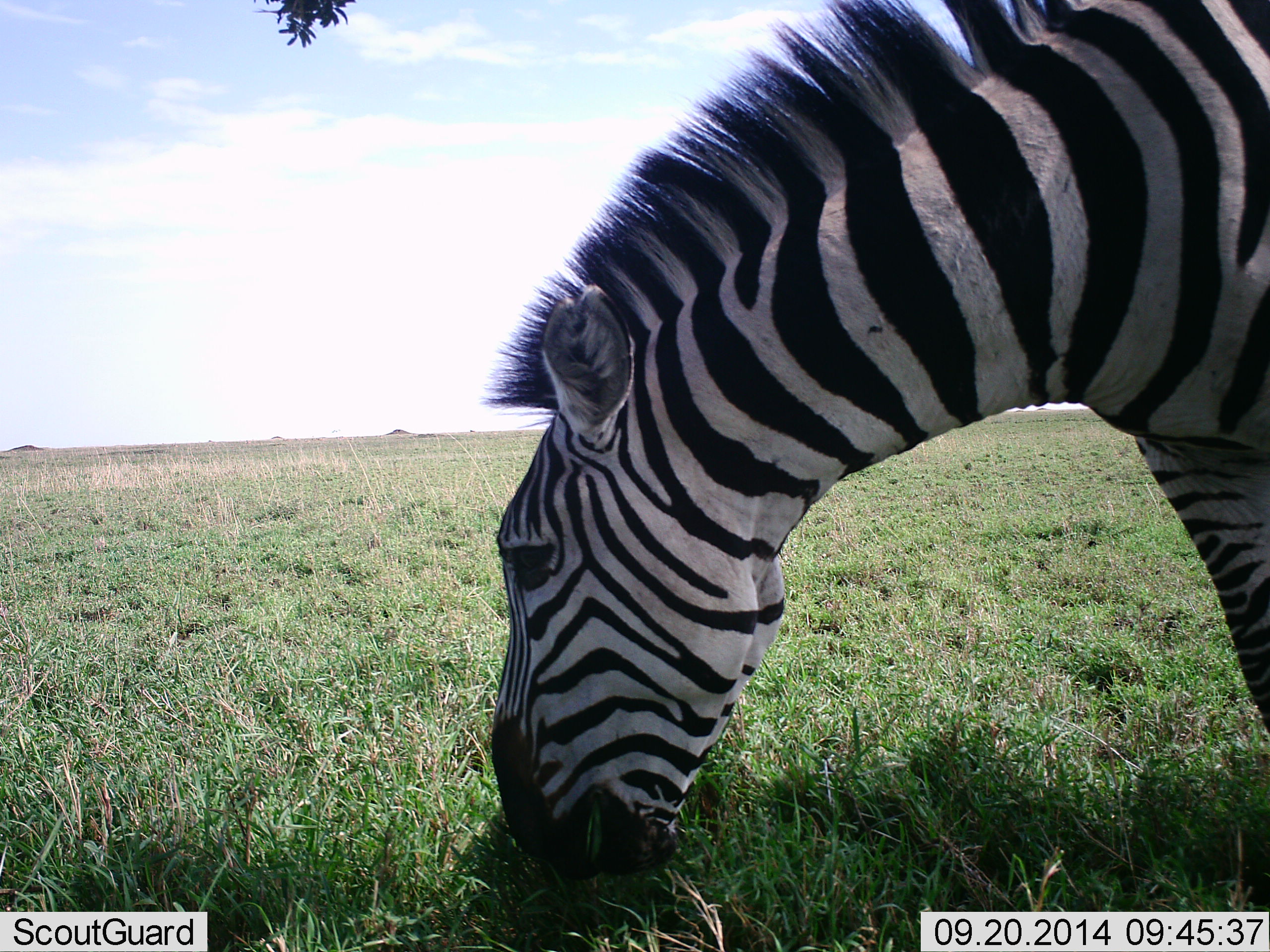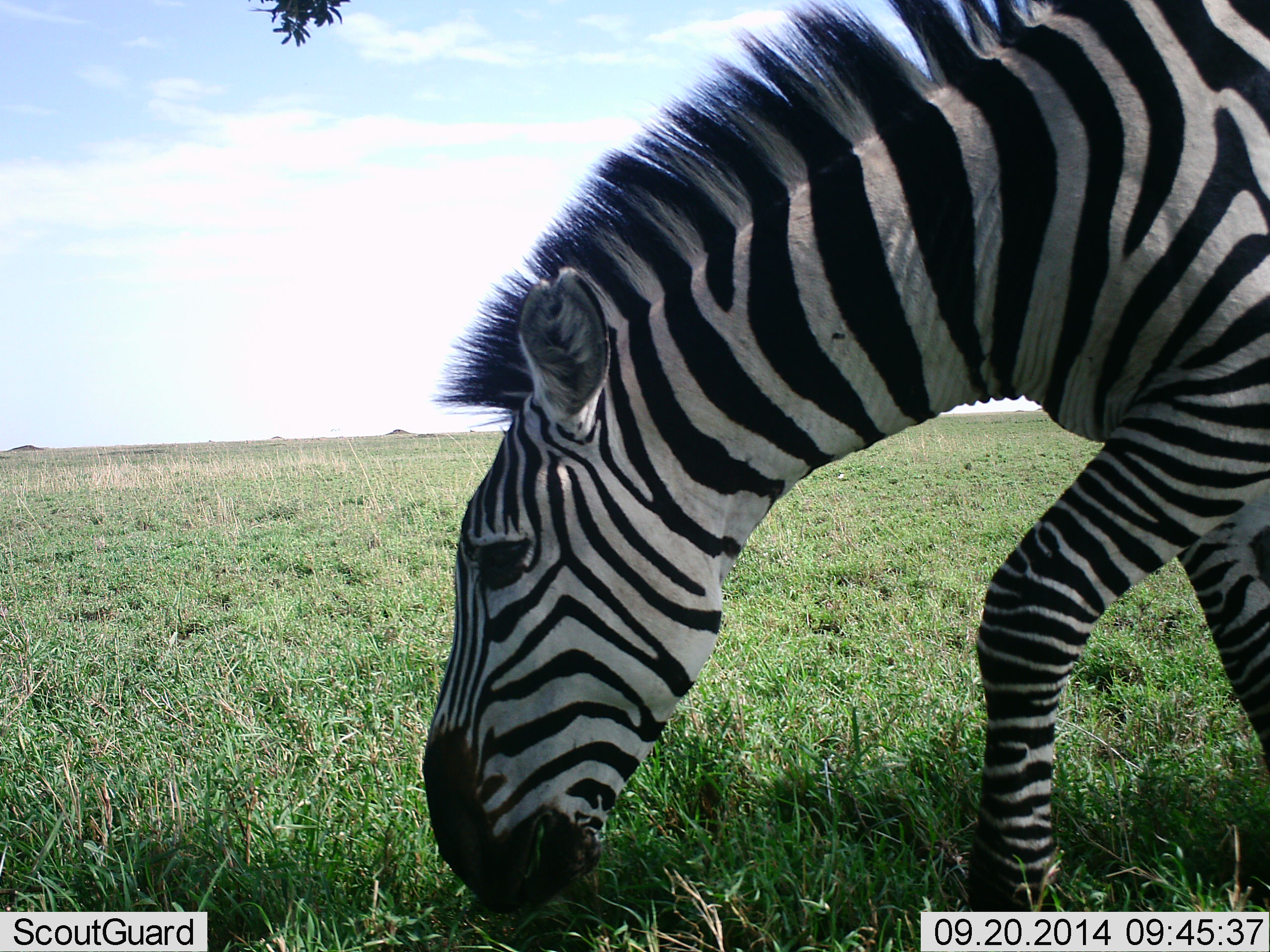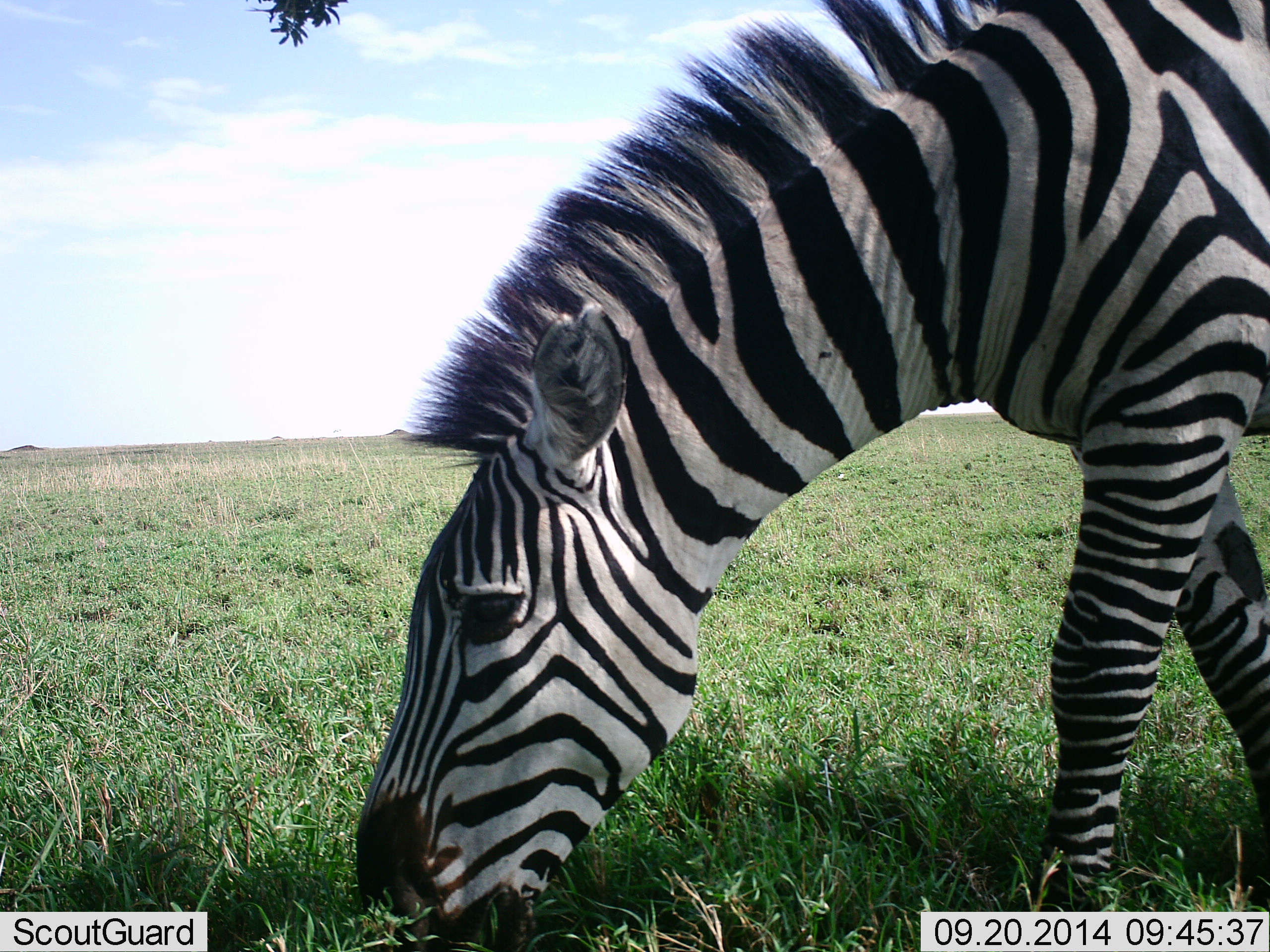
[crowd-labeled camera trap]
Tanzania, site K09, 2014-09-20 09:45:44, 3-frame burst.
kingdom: Animalia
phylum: Chordata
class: Mammalia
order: Perissodactyla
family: Equidae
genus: Equus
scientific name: Equus quagga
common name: plains zebra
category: zebra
Zebra (plains zebra) (Equus quagga), count 1. Behavior (volunteer vote fractions): standing 10%, resting 0%, moving 20%, interacting 0%. Young present (vote fraction): 0%. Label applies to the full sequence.